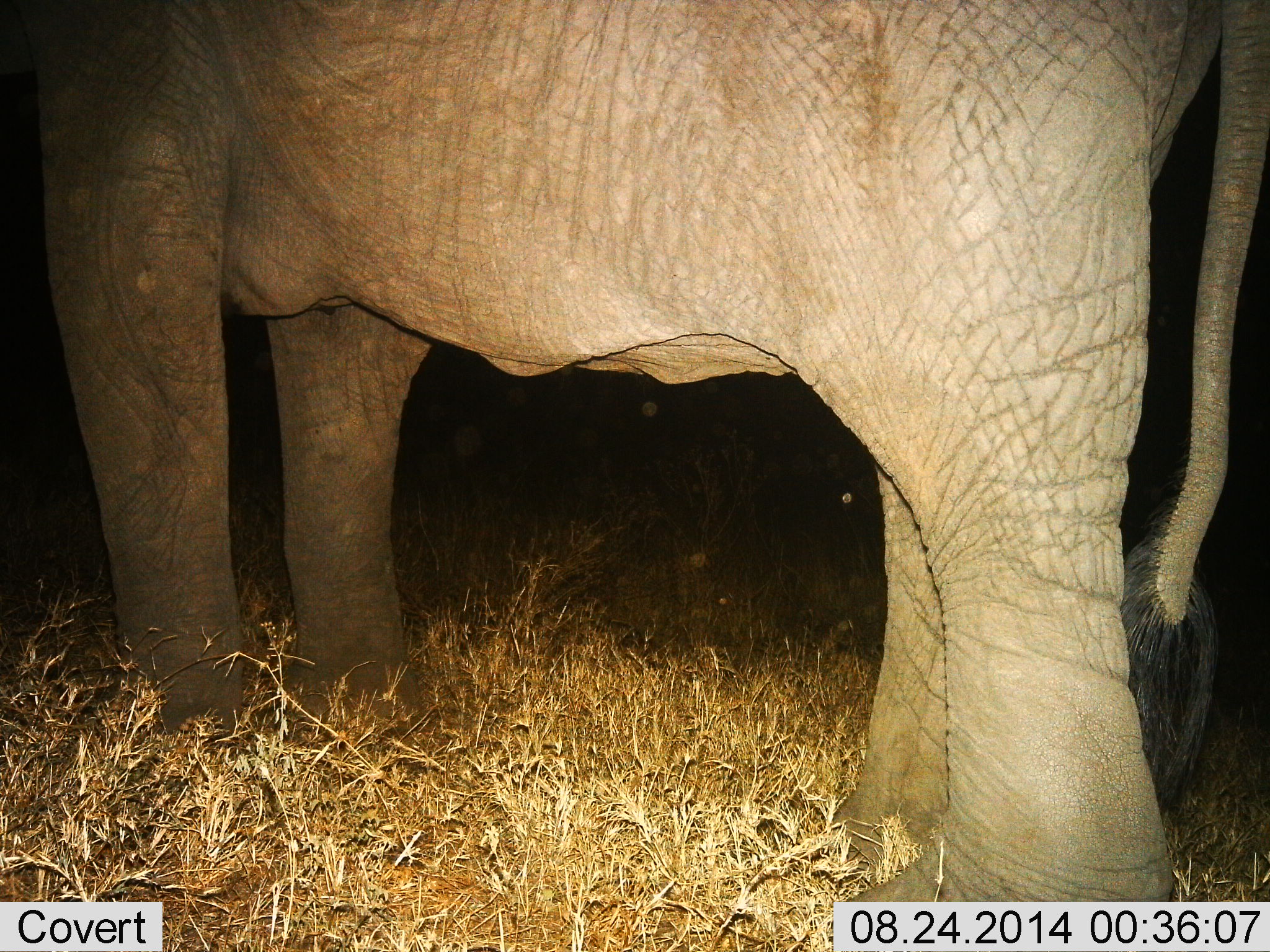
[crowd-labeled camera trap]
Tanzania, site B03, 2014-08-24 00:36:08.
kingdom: Animalia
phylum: Chordata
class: Mammalia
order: Proboscidea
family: Elephantidae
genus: Loxodonta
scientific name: Loxodonta africana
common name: african bush elephant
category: elephant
Elephant (african bush elephant) (Loxodonta africana), count 1. Behavior (volunteer vote fractions): standing 80%, resting 0%, moving 20%, interacting 0%. Young present (vote fraction): 0%. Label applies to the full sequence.